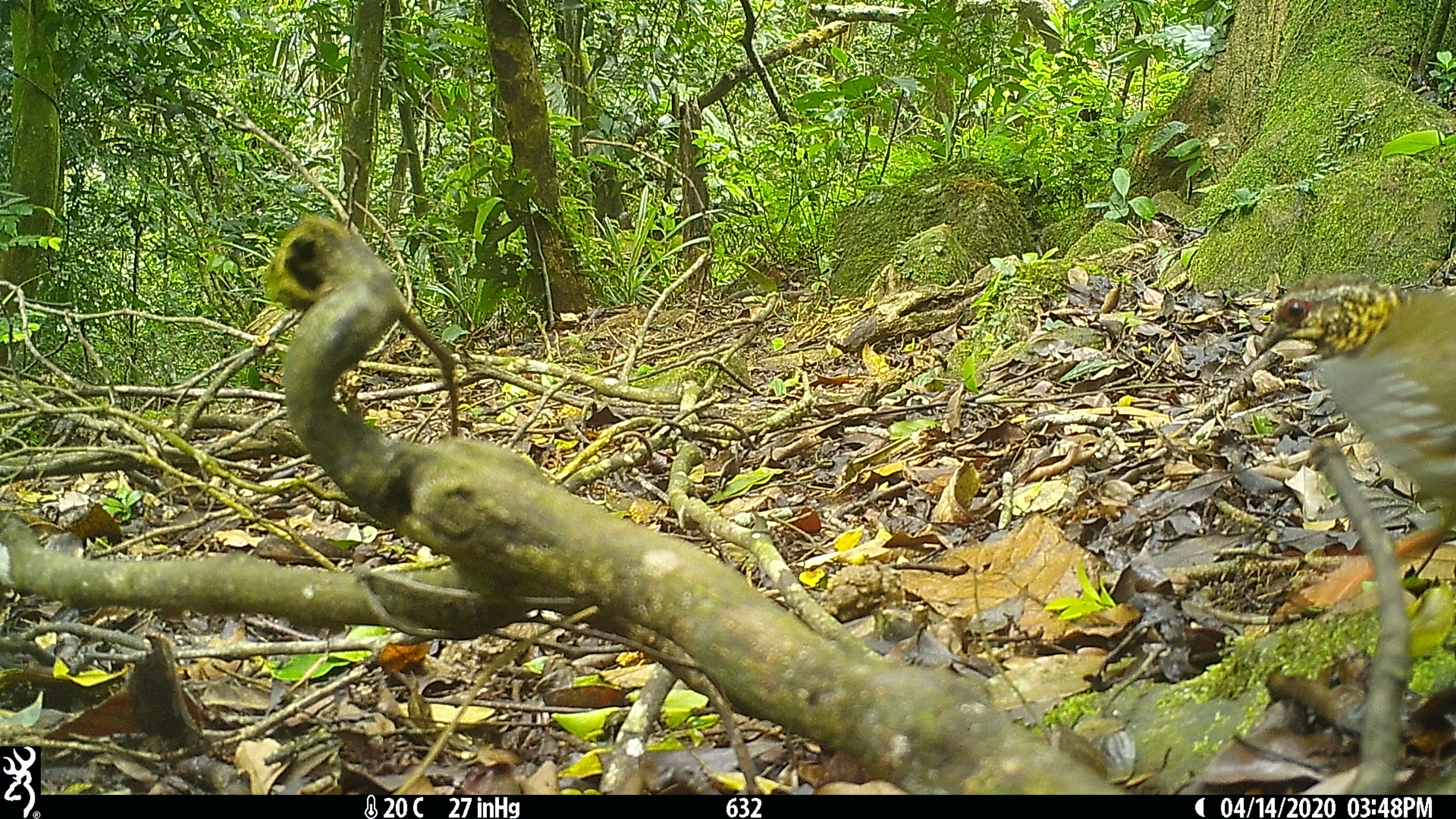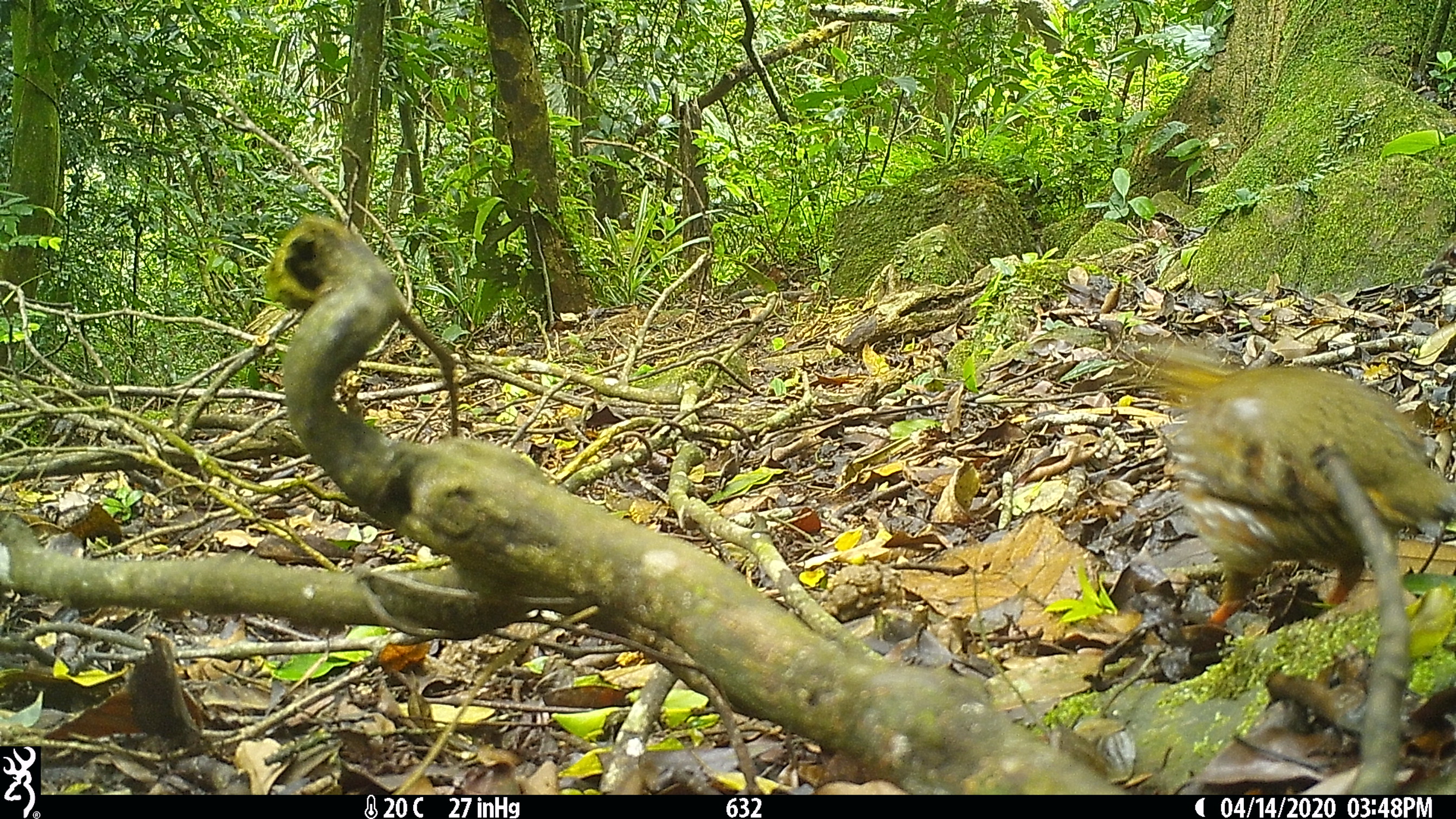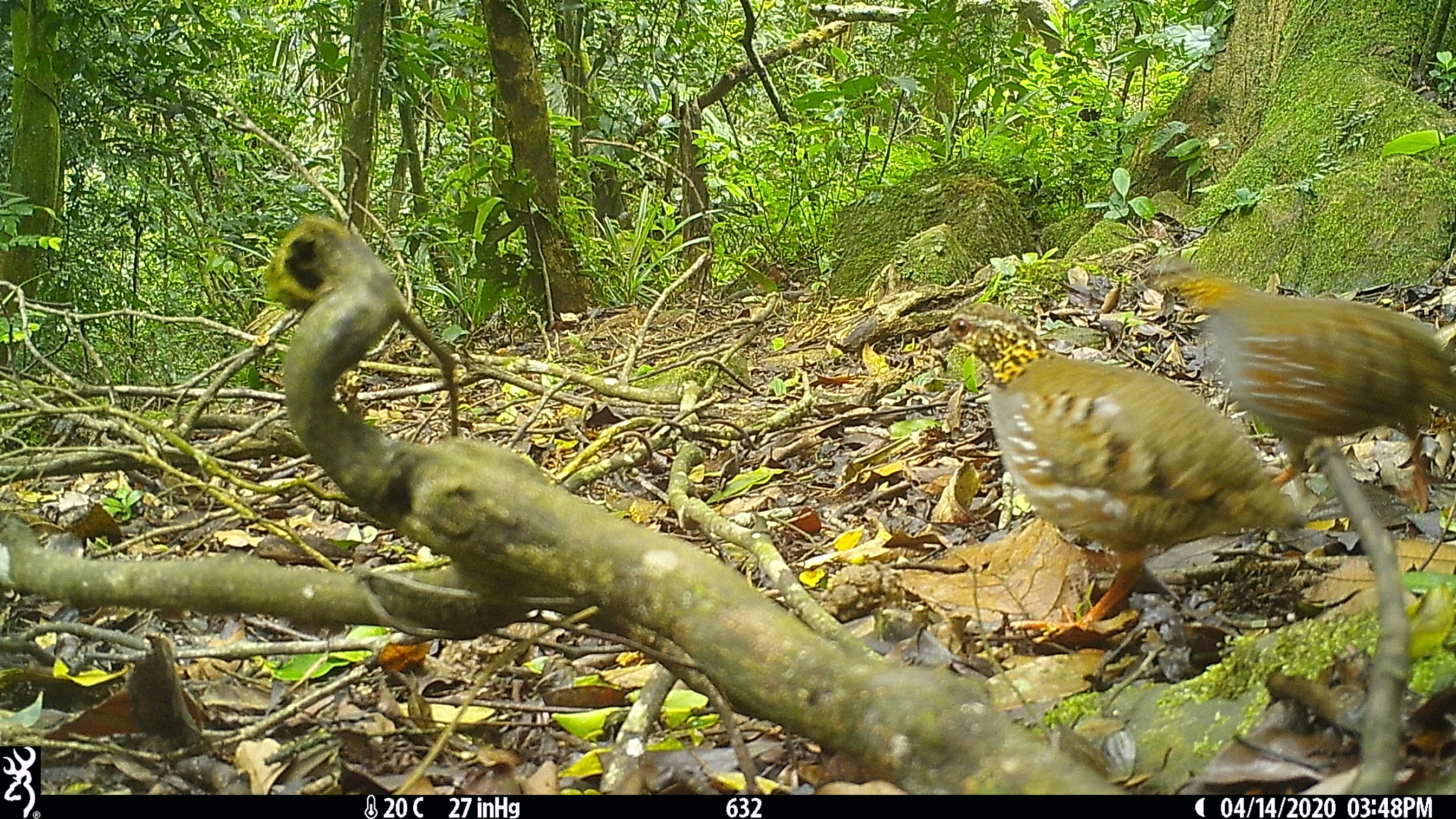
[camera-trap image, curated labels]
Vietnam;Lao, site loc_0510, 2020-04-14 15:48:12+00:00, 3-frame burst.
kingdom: Animalia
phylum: Chordata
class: Aves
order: Galliformes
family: Phasianidae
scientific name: Phasianidae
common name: partridge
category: unidentified partridge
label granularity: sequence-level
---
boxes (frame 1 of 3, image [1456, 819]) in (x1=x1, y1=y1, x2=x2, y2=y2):
unidentified partridge: (x1=1257, y1=273, x2=1456, y2=622)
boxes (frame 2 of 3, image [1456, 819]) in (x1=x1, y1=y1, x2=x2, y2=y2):
unidentified partridge: (x1=1144, y1=345, x2=1456, y2=627)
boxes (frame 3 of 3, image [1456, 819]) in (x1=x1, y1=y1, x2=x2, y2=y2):
unidentified partridge: (x1=934, y1=301, x2=1307, y2=639); (x1=1142, y1=255, x2=1456, y2=514)